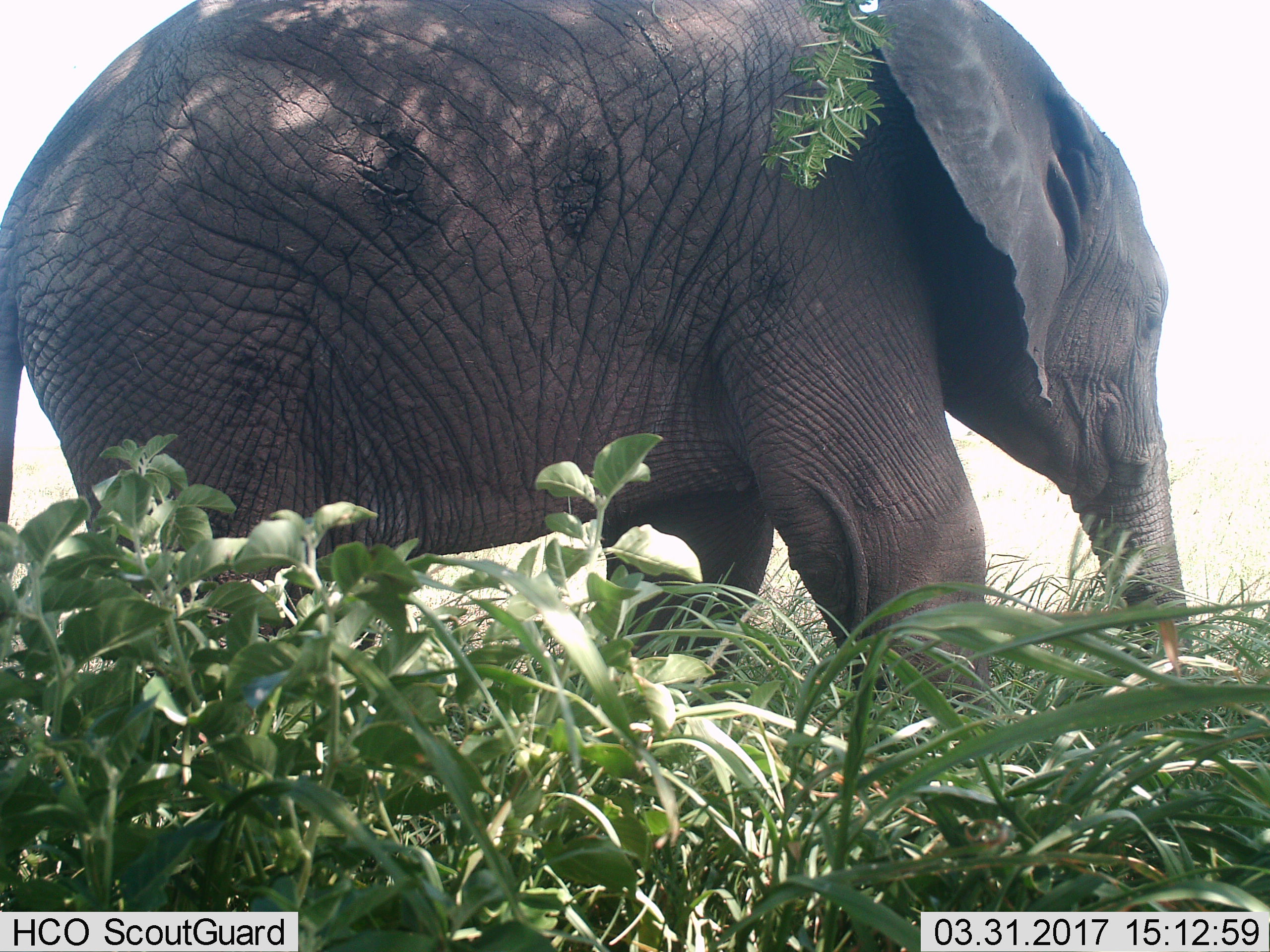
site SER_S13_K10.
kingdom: Animalia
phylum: Chordata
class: Mammalia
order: Proboscidea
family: Elephantidae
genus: Loxodonta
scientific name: Loxodonta africana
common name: african bush elephant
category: elephant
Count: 1.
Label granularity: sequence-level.